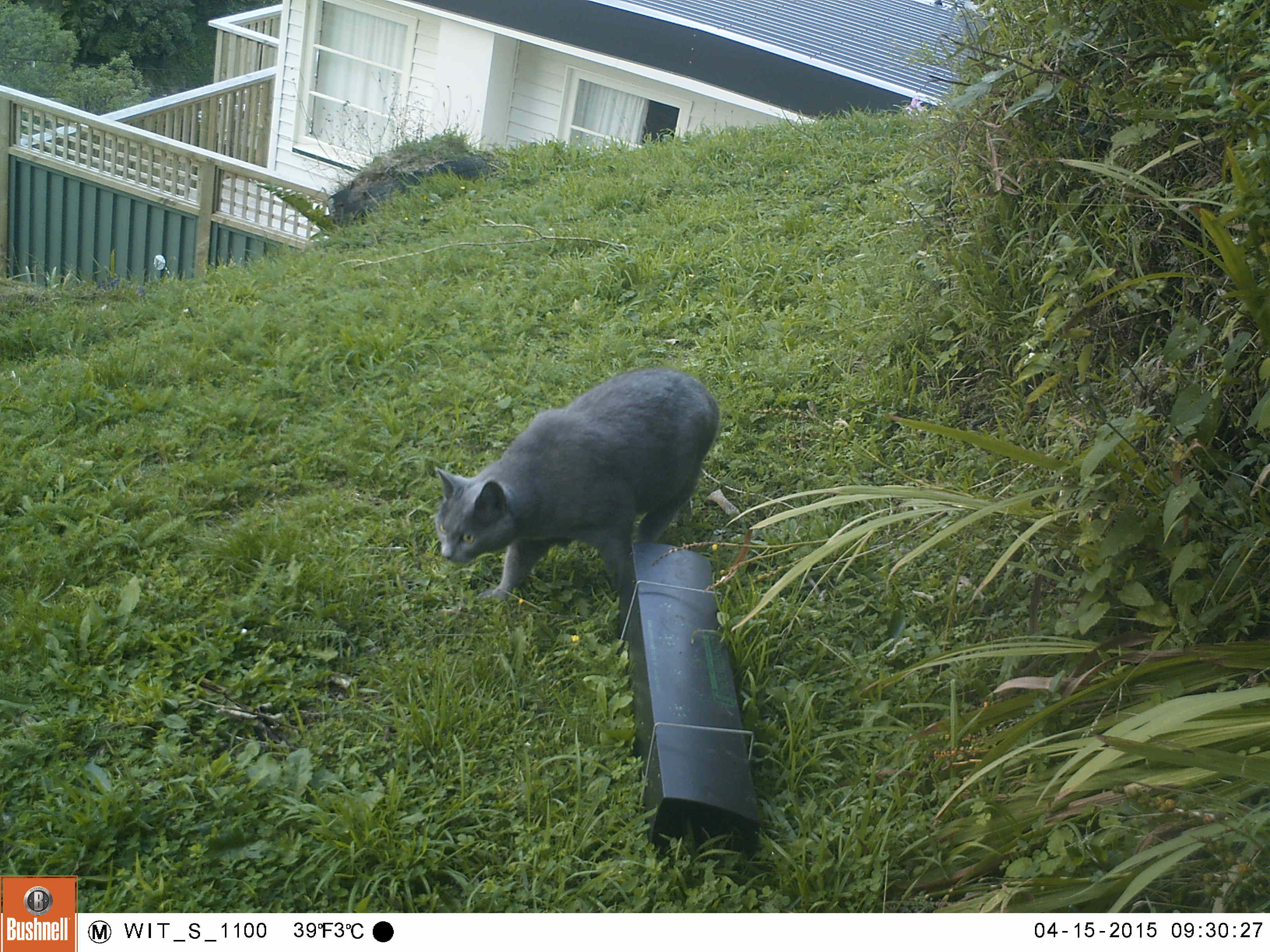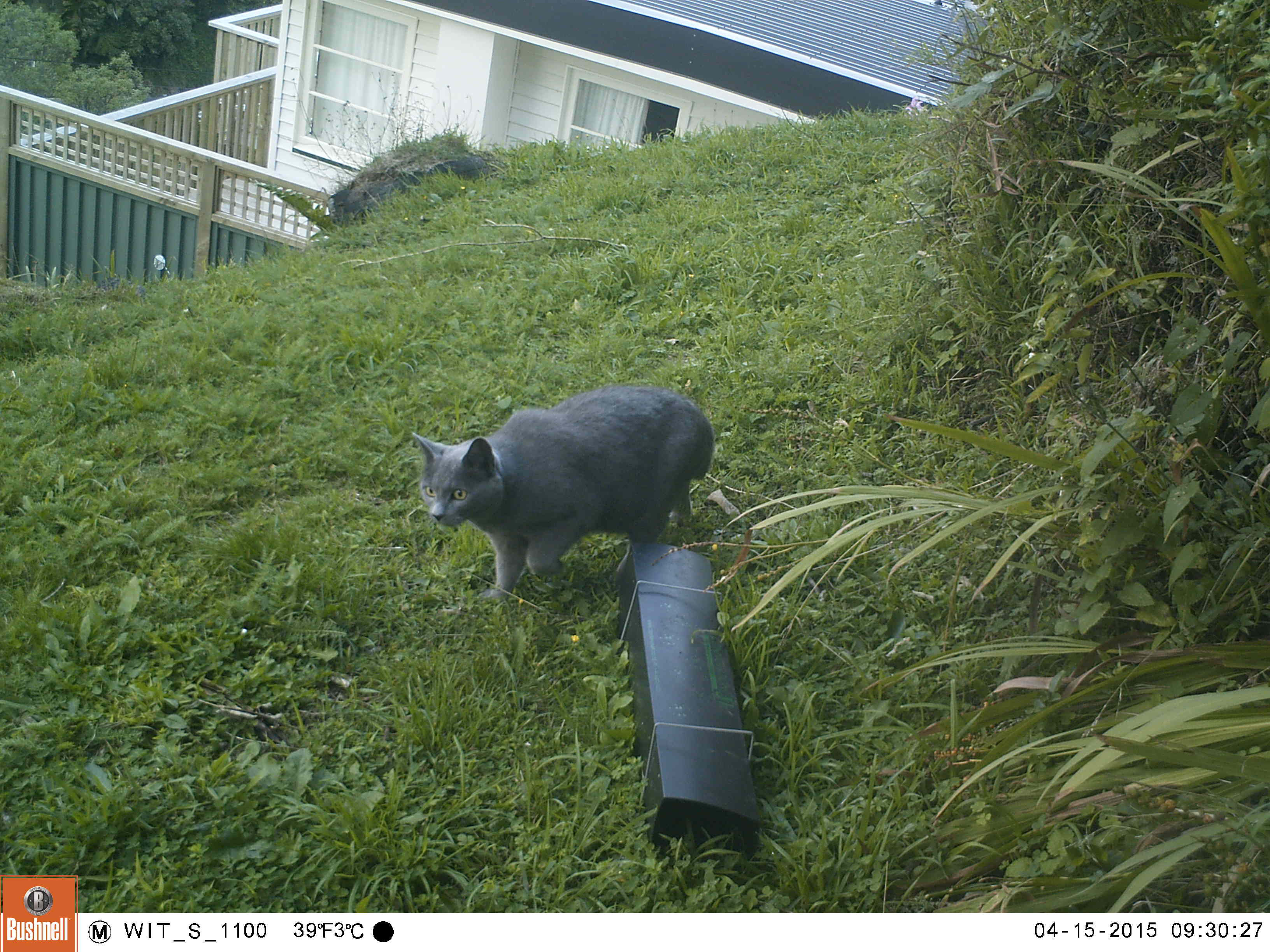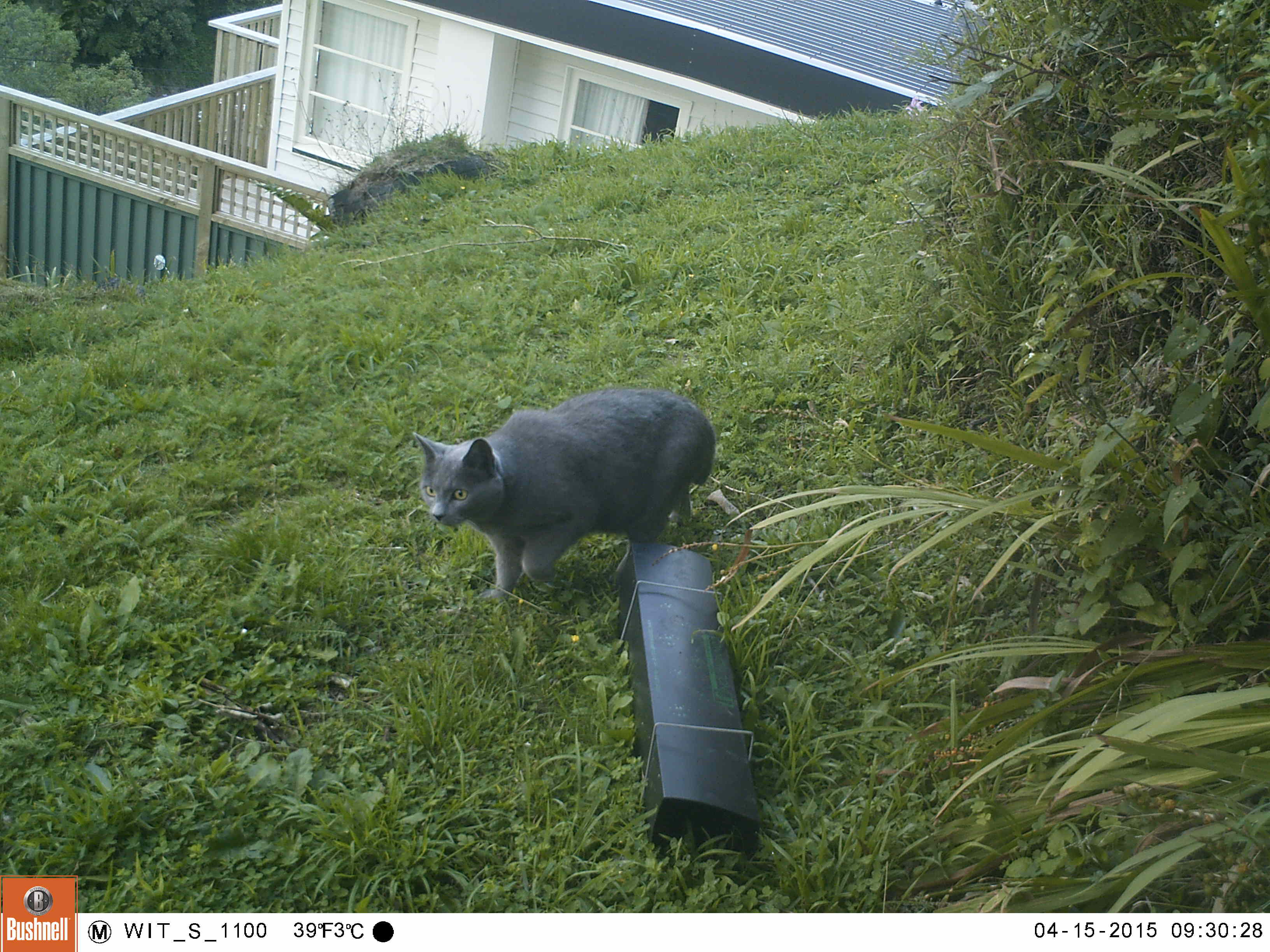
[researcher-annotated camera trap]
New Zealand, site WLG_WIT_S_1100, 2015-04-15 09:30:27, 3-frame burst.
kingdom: Animalia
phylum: Chordata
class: Mammalia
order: Carnivora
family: Felidae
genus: Felis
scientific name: Felis catus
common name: domestic cat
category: cat